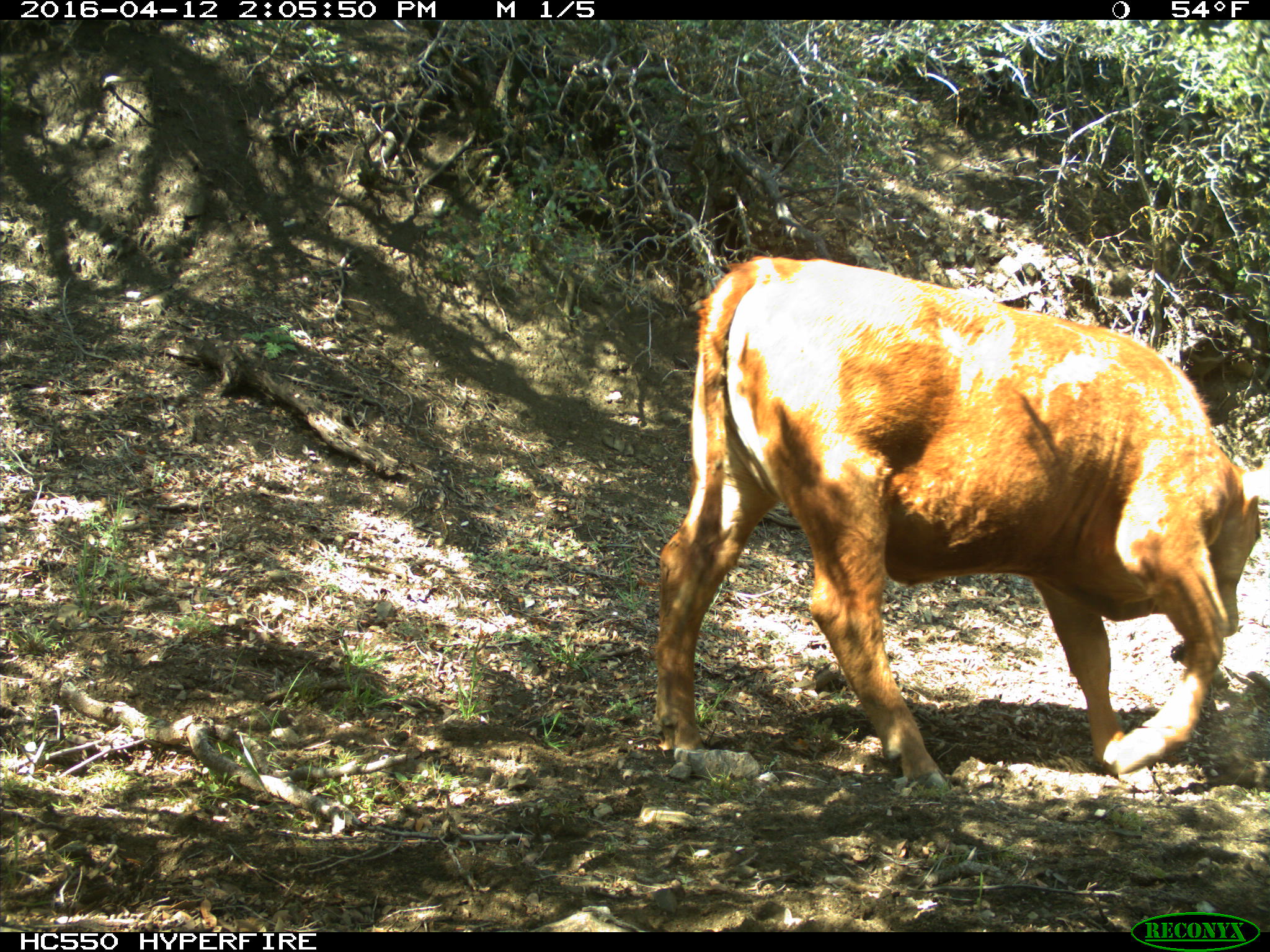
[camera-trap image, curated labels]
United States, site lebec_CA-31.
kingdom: Animalia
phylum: Chordata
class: Mammalia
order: Artiodactyla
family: Bovidae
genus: Bos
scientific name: Bos taurus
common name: domestic cow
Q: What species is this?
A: Bos taurus (domestic cow).